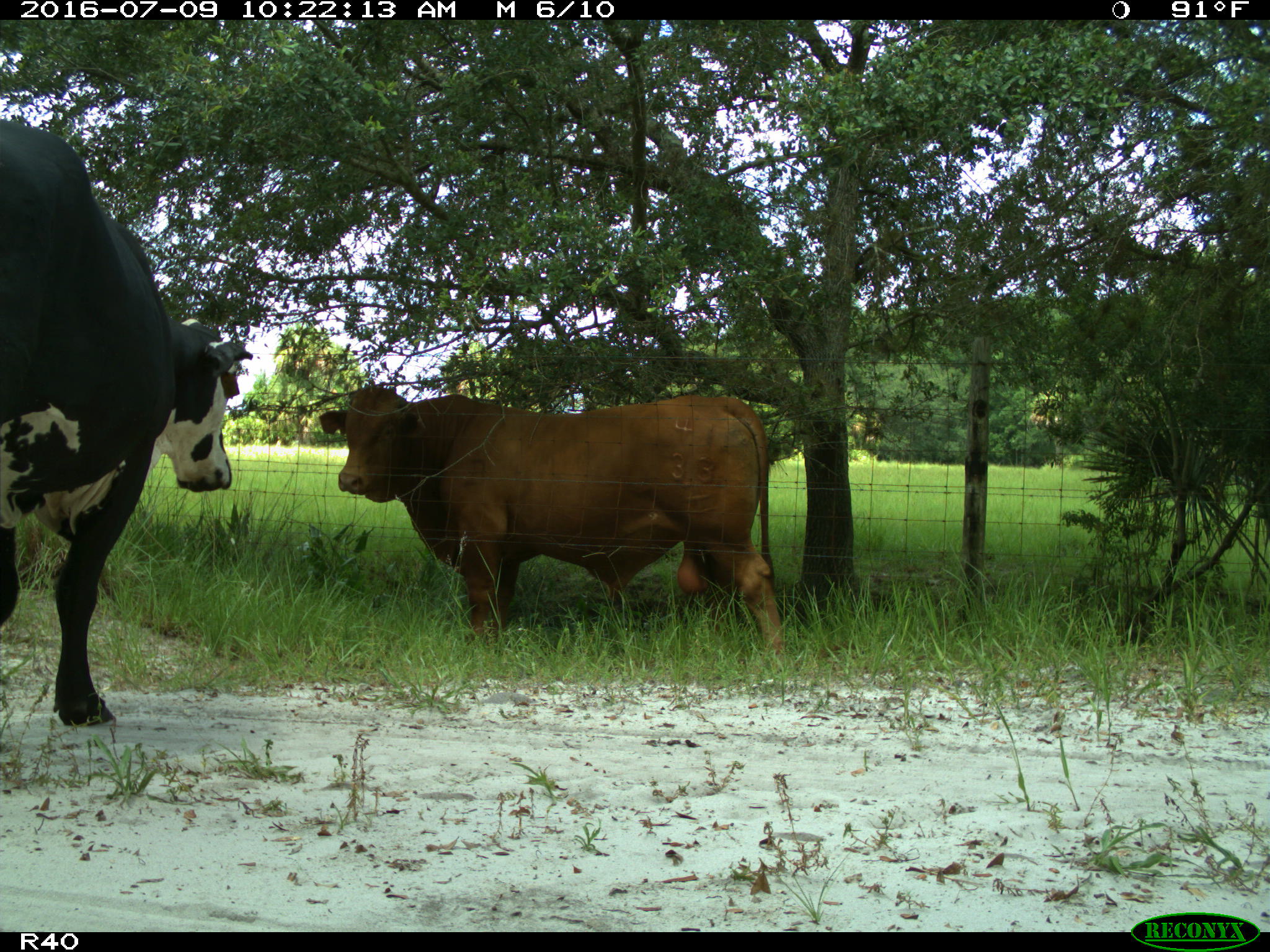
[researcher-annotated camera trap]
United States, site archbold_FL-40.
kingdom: Animalia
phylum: Chordata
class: Mammalia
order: Artiodactyla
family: Bovidae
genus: Bos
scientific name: Bos taurus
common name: domestic cow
Bos taurus (domestic cow).